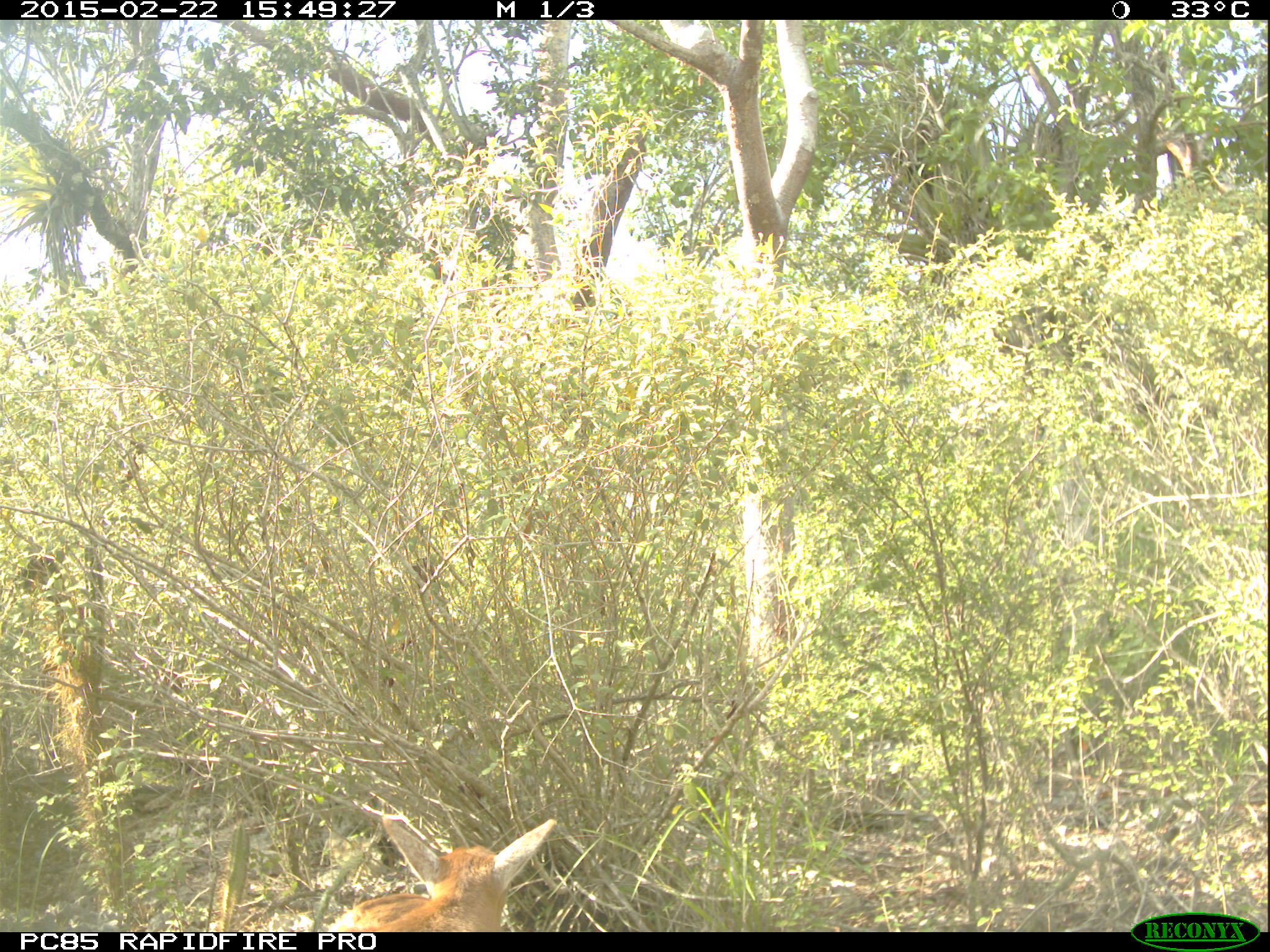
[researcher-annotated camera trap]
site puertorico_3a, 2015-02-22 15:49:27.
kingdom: Animalia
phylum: Chordata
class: Mammalia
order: Artiodactyla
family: Bovidae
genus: Capra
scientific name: Capra hircus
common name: goat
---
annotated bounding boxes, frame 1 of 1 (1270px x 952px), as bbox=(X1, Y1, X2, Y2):
goat: bbox=(332, 816, 557, 931)